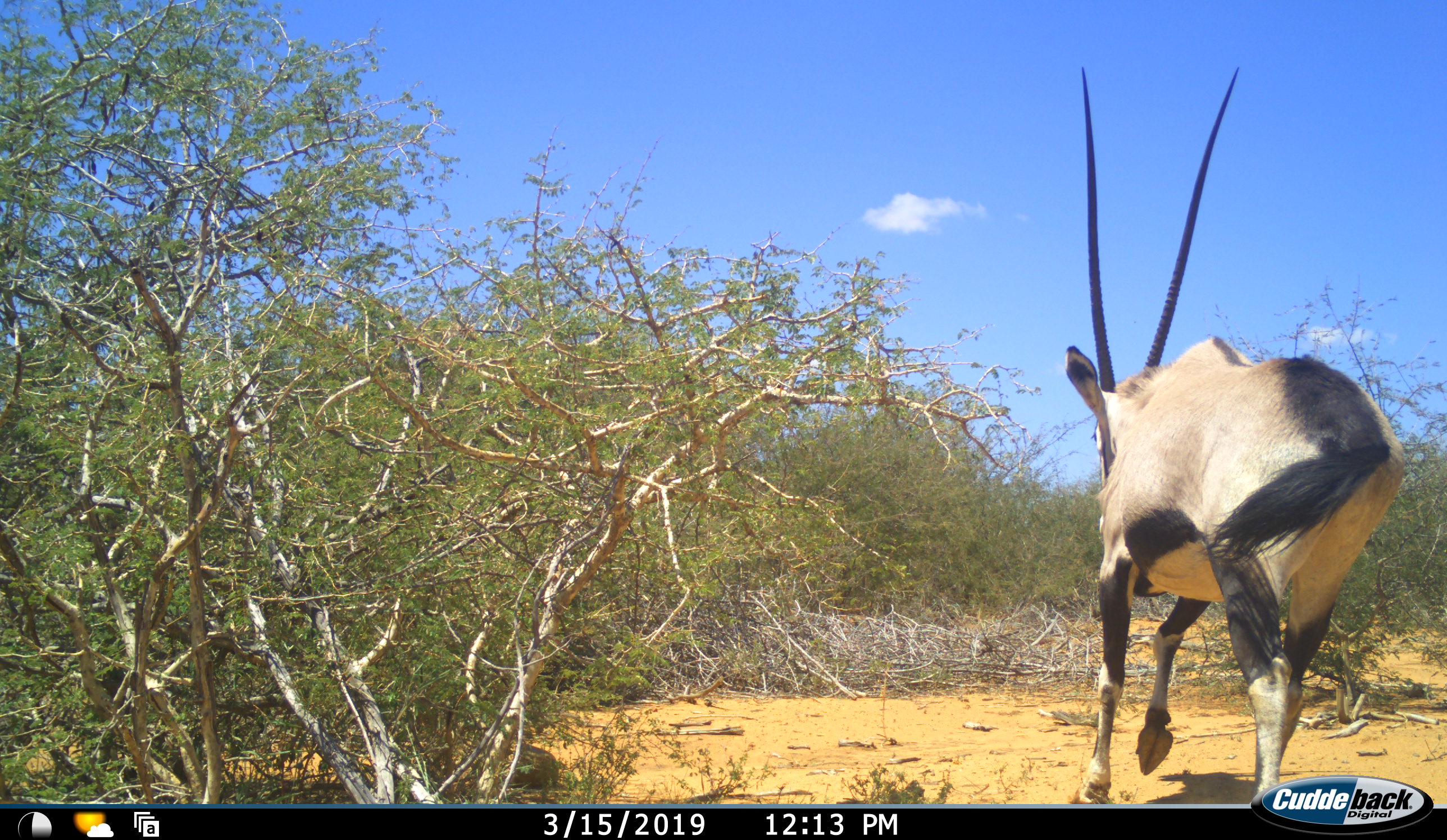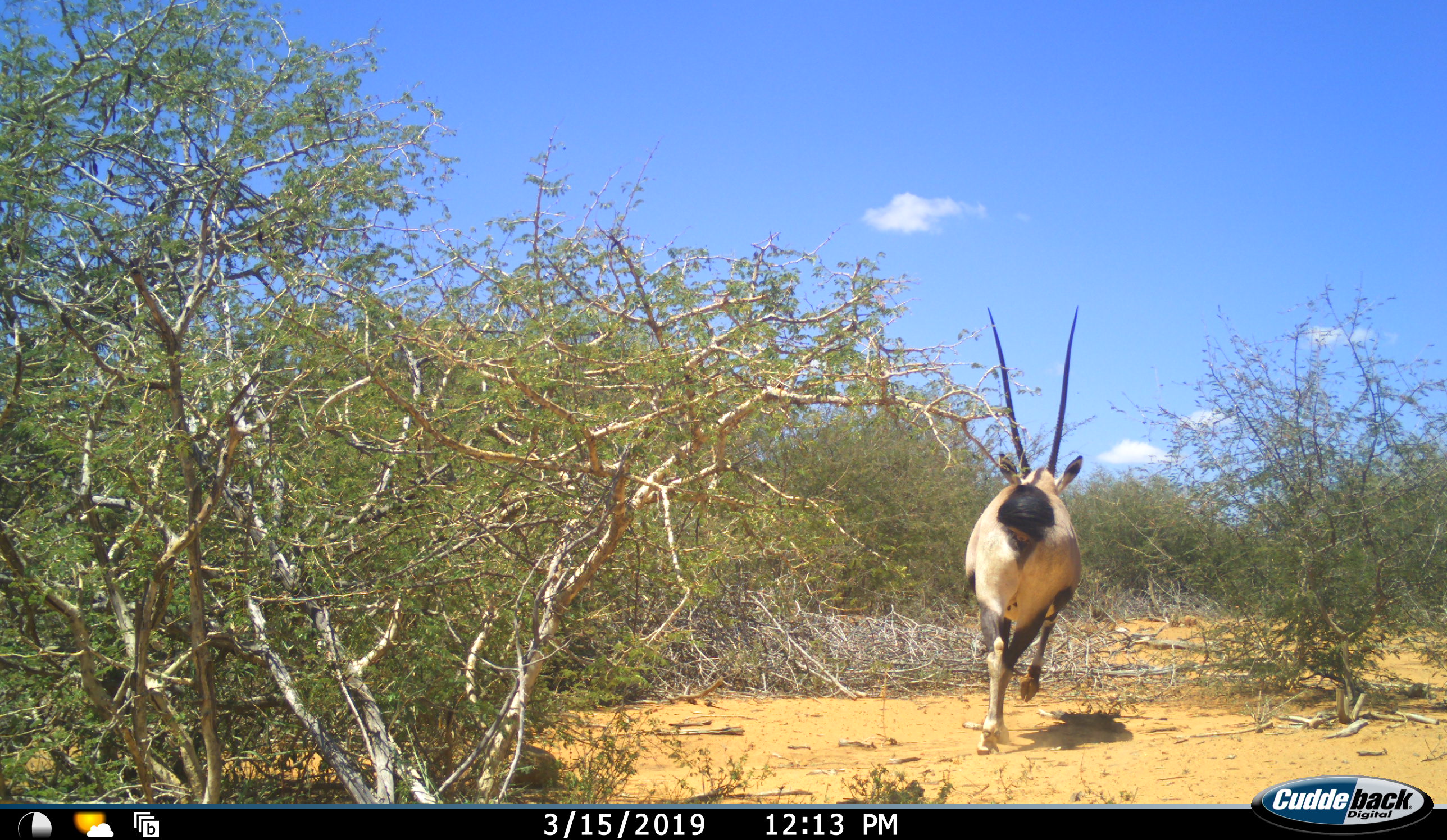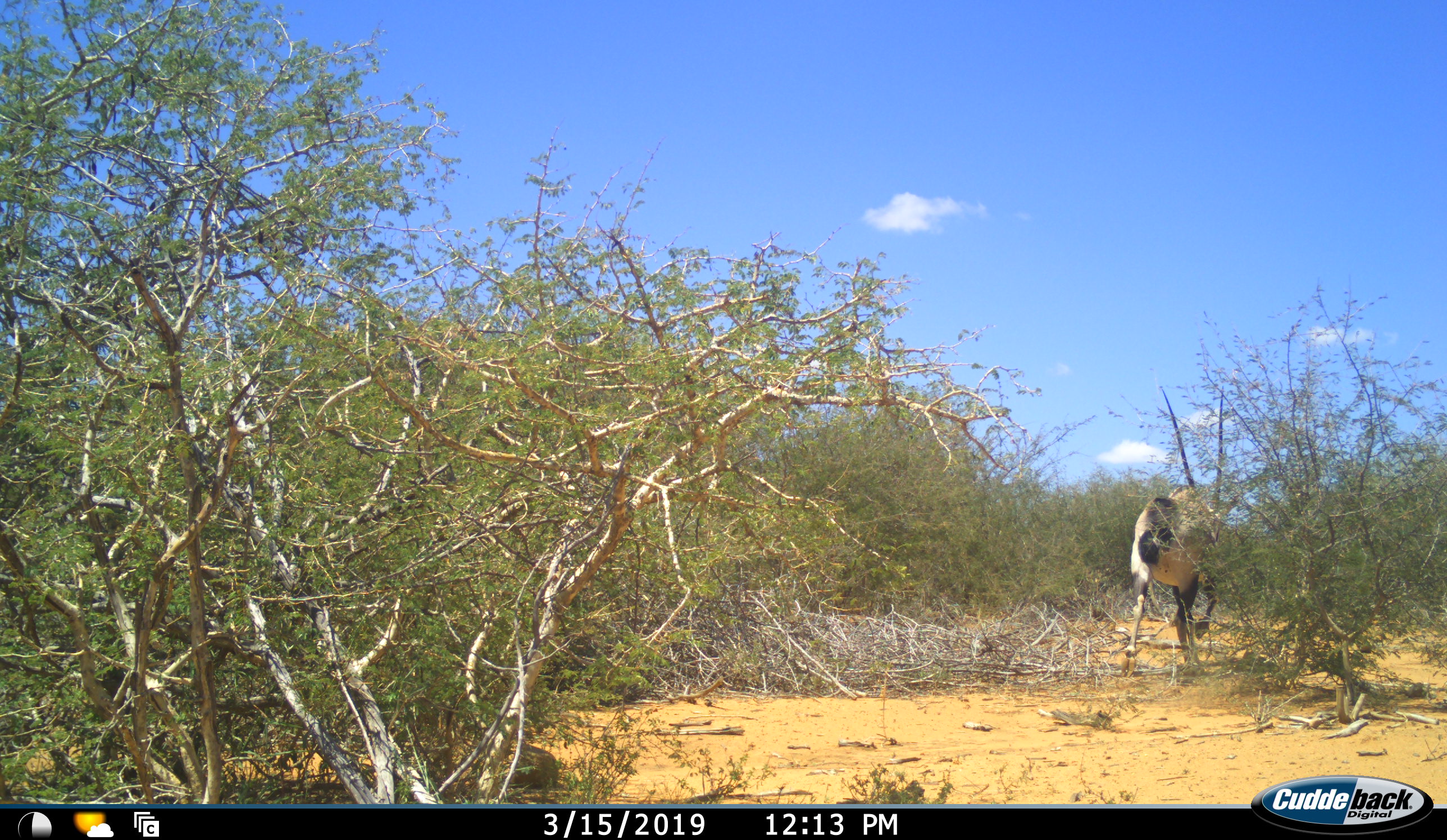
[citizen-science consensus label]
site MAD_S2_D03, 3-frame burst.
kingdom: Animalia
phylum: Chordata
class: Mammalia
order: Artiodactyla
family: Bovidae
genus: Oryx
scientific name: Oryx gazella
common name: gemsbok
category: oryx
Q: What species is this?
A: Oryx (gemsbok) (Oryx gazella).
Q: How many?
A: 1.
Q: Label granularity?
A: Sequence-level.